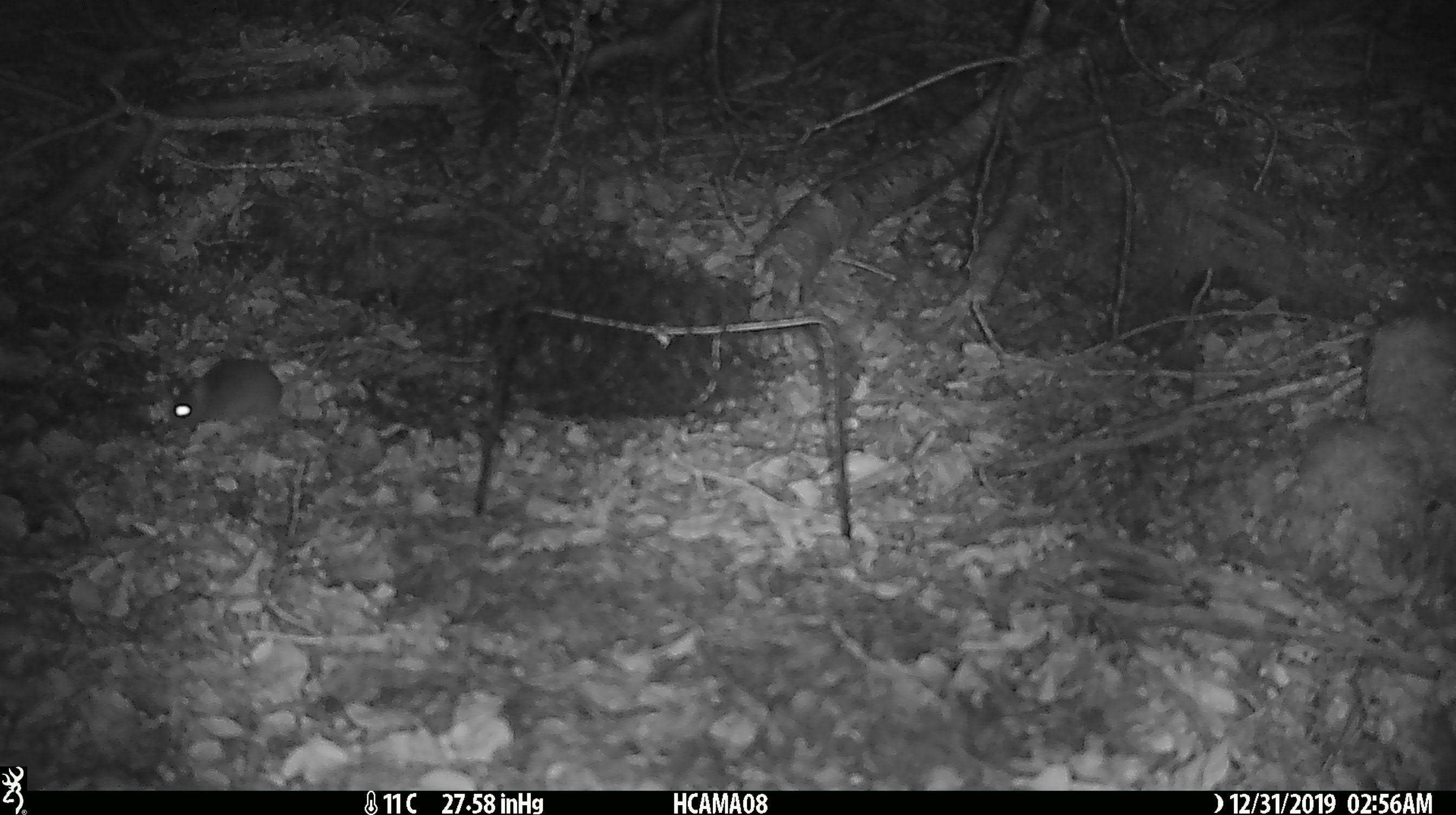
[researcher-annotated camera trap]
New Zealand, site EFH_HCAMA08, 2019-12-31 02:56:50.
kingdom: Animalia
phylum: Chordata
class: Mammalia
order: Rodentia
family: Muridae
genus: Mus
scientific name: Mus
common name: mouse